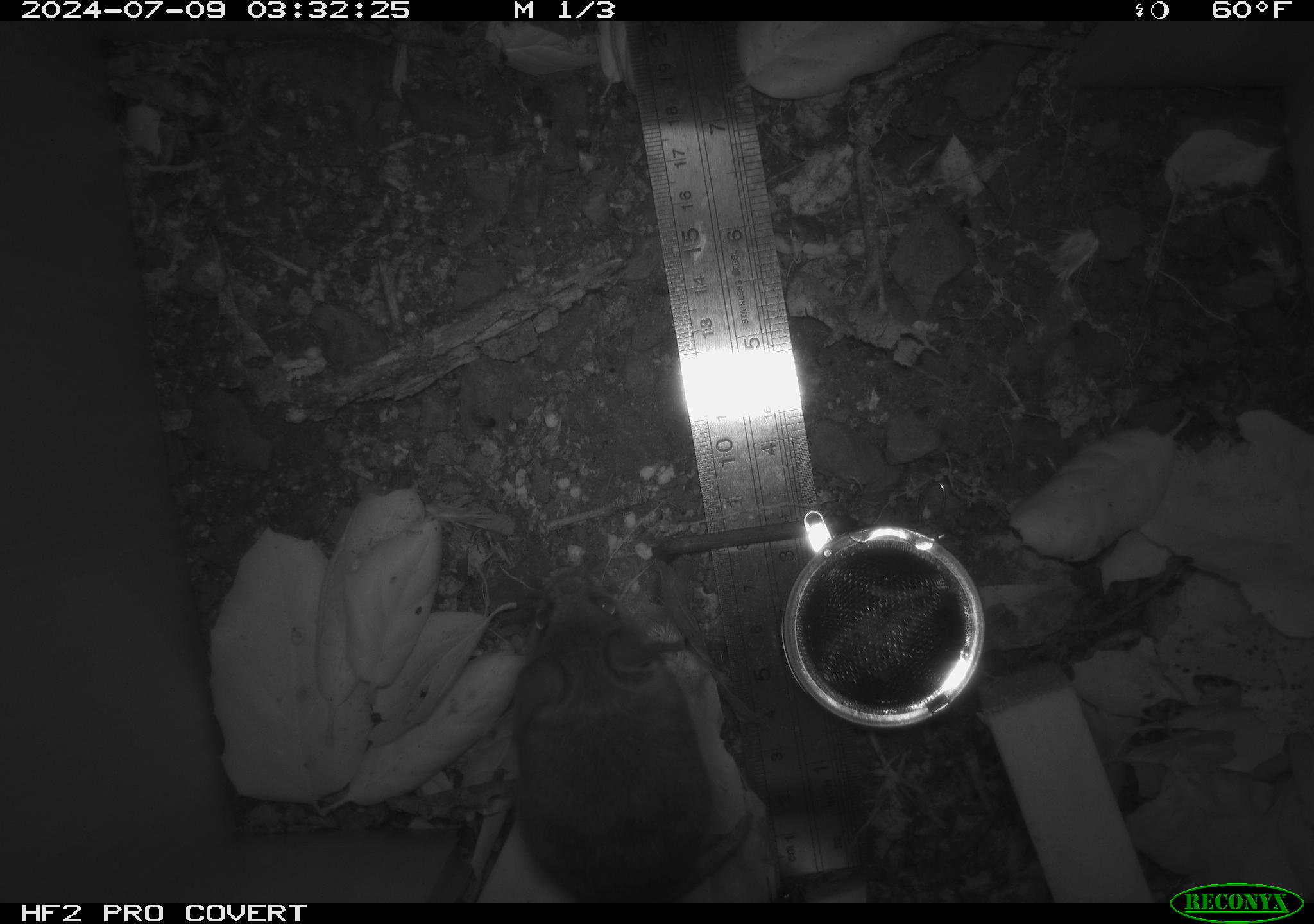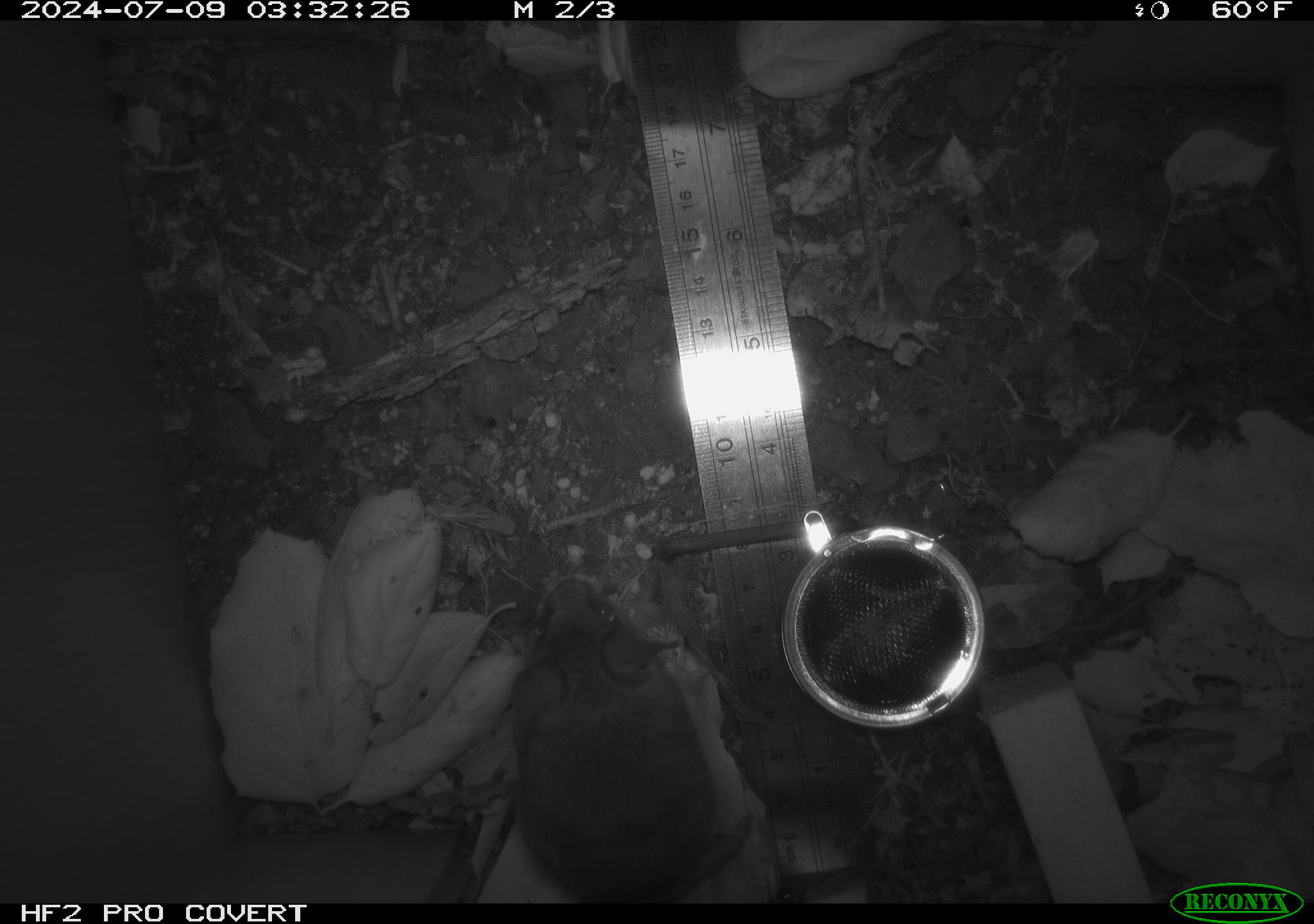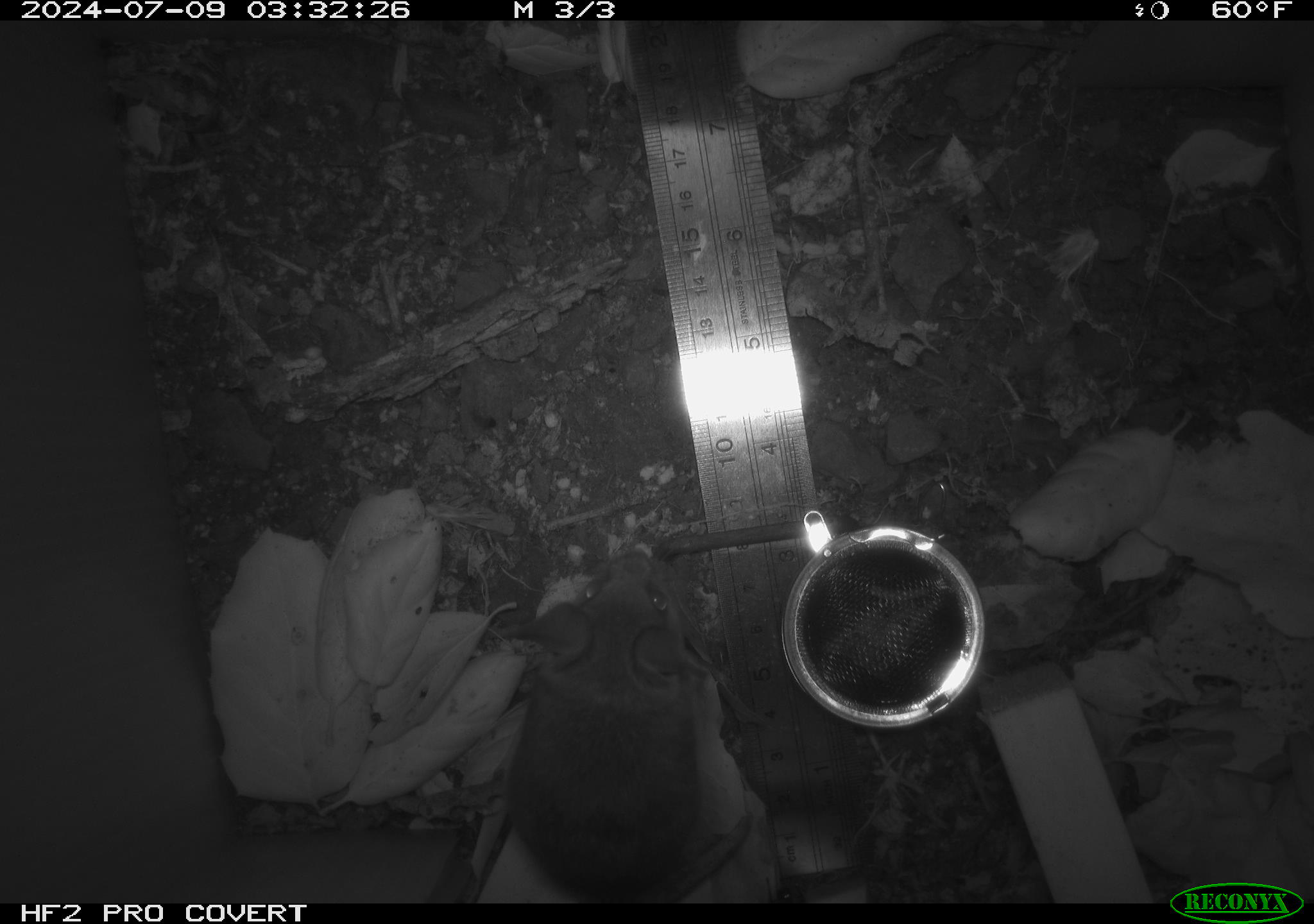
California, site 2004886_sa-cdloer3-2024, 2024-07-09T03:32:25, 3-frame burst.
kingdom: Animalia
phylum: Chordata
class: Mammalia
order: Rodentia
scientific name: Rodentia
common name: rodent